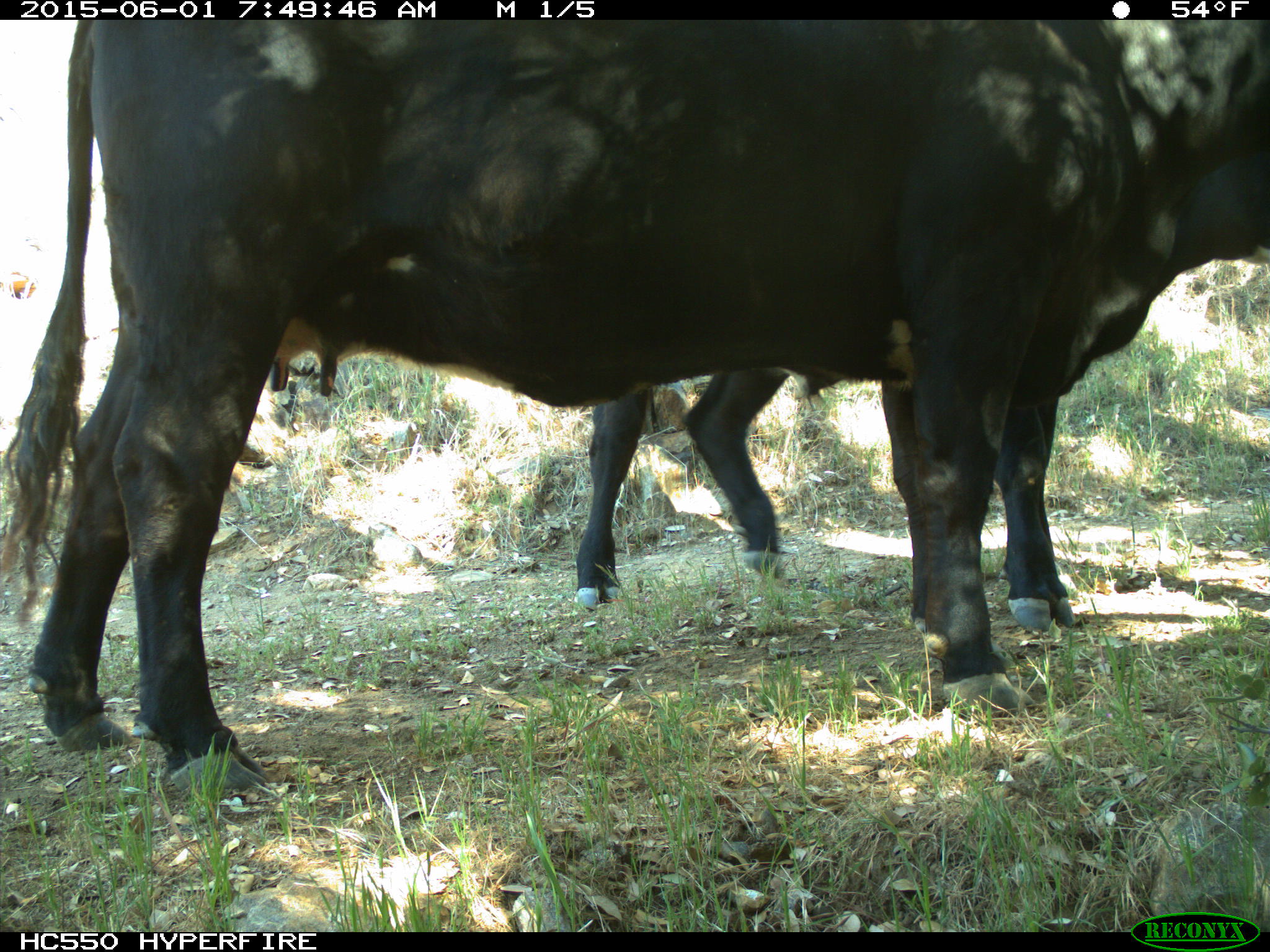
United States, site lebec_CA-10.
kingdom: Animalia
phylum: Chordata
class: Mammalia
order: Artiodactyla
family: Bovidae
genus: Bos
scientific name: Bos taurus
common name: domestic cow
Bos taurus (domestic cow).